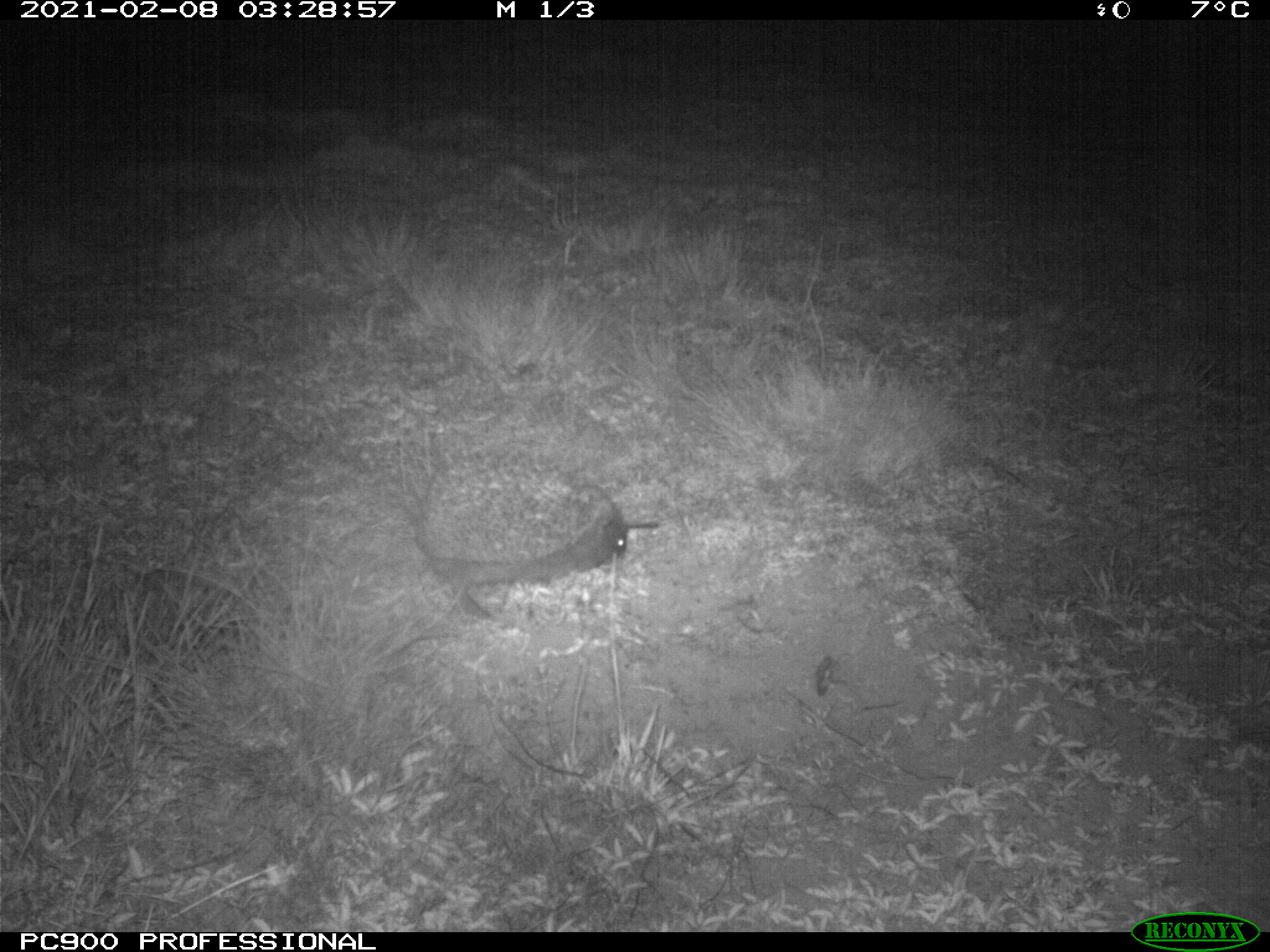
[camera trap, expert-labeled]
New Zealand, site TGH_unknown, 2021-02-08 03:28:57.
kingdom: Animalia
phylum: Chordata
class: Mammalia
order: Eulipotyphla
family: Erinaceidae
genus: Erinaceus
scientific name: Erinaceus europaeus europaeus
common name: european hedgehog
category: hedgehog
Hedgehog (european hedgehog) (Erinaceus europaeus europaeus).